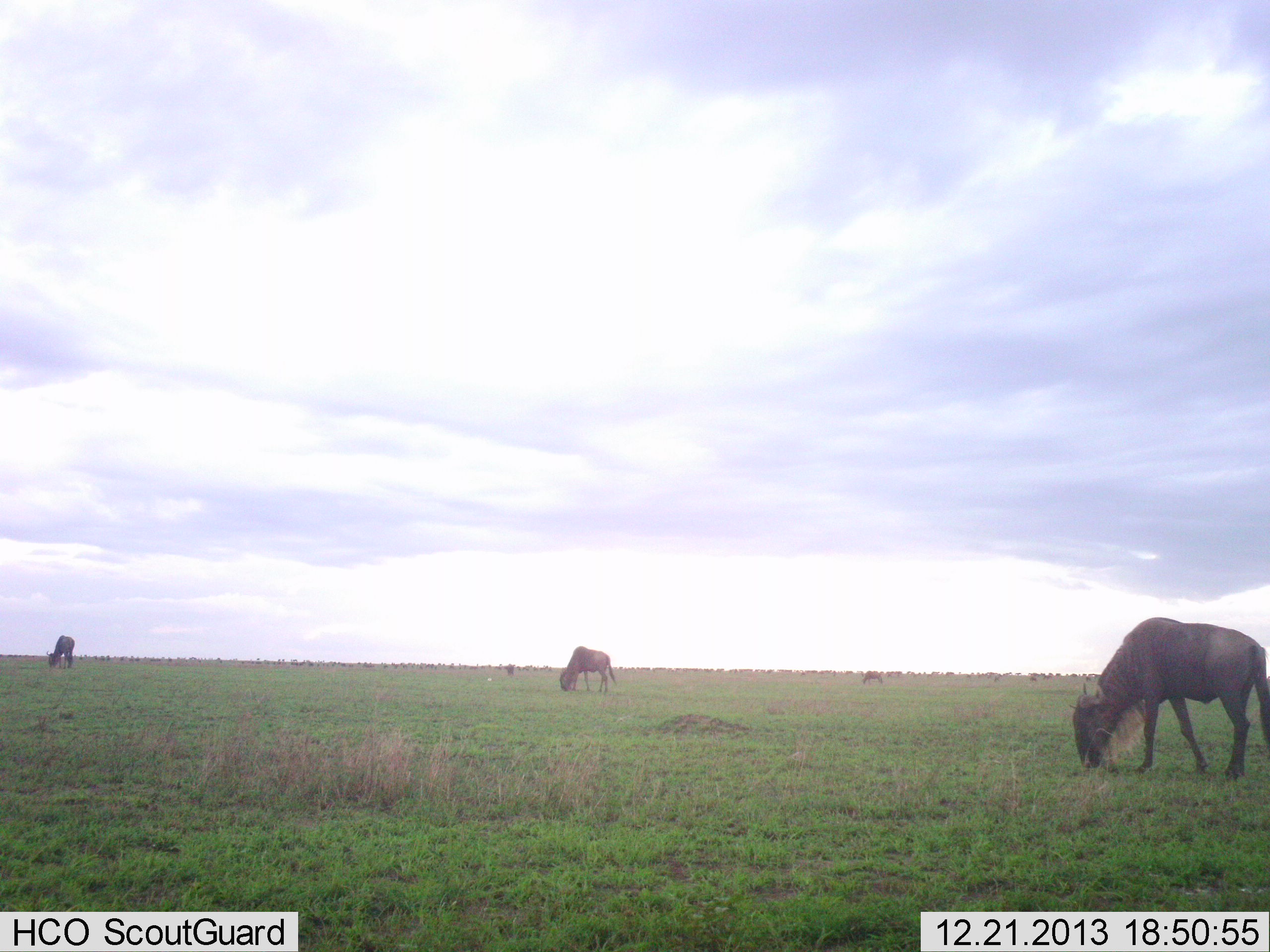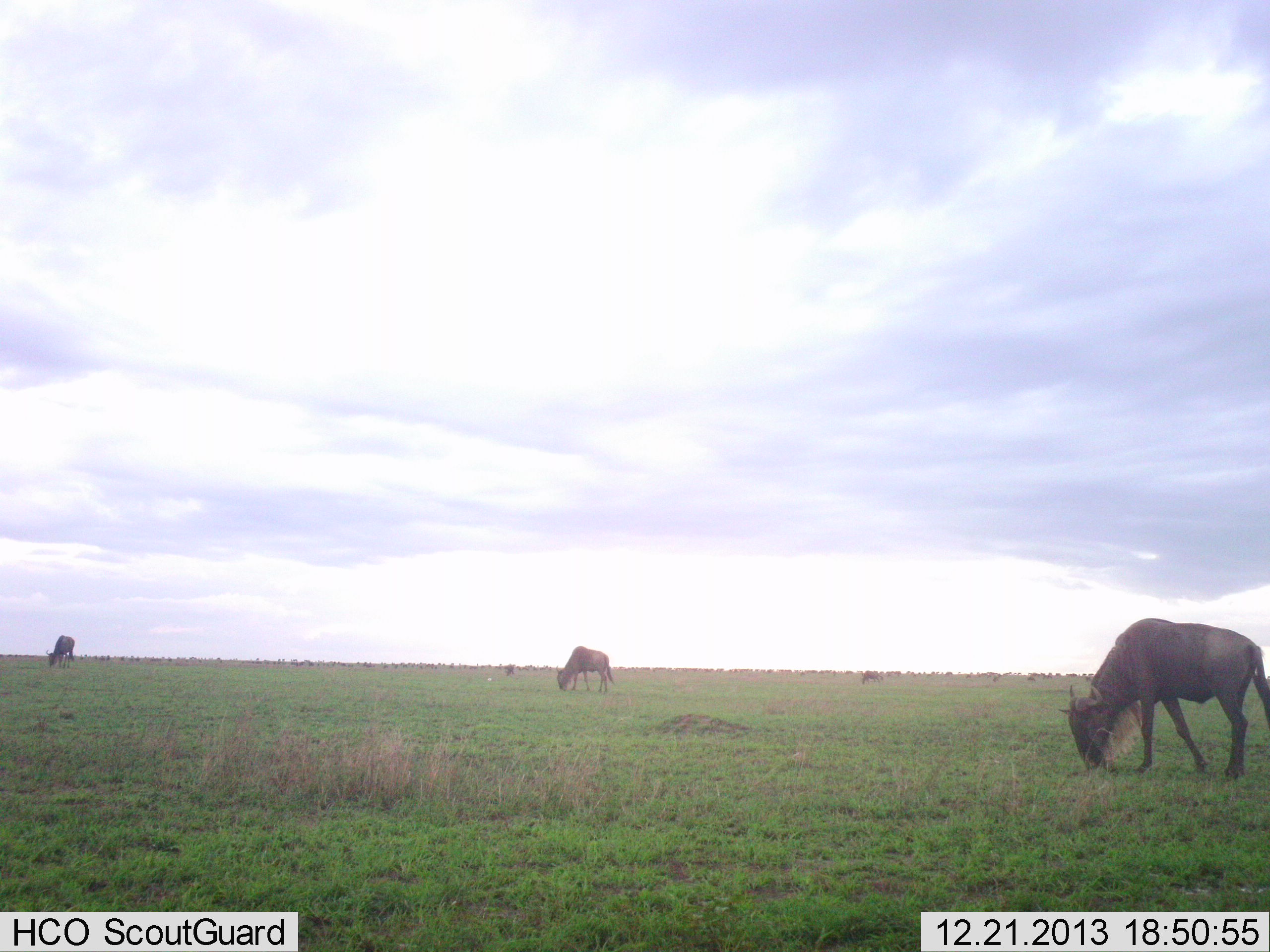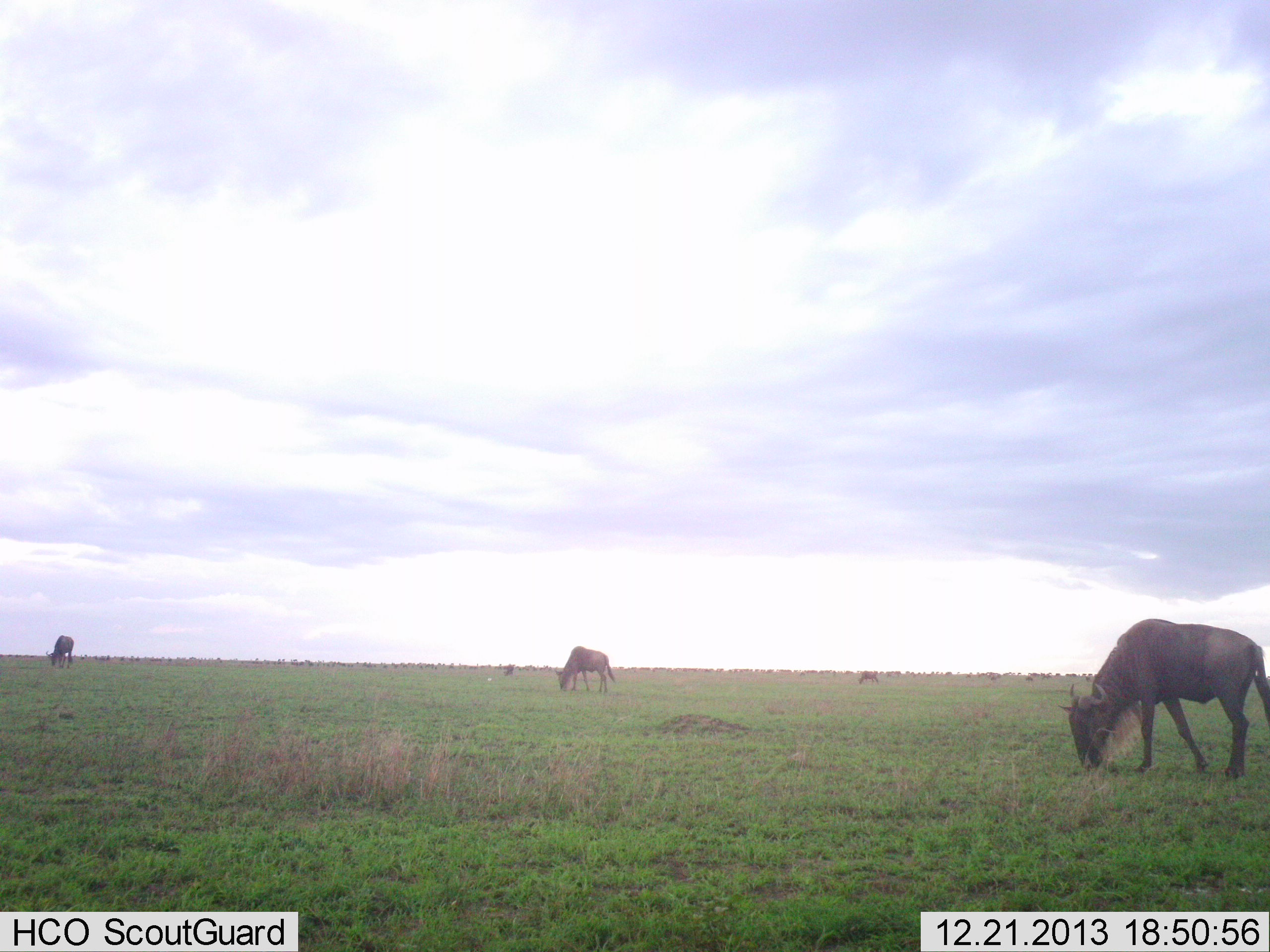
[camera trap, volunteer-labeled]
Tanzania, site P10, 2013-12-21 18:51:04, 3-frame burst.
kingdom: Animalia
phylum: Chordata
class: Mammalia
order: Artiodactyla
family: Bovidae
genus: Connochaetes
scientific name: Connochaetes taurinus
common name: blue wildebeest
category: wildebeest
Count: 4.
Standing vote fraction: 20%.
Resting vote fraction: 0%.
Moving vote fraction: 0%.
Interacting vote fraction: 0%.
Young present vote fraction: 0%.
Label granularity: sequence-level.